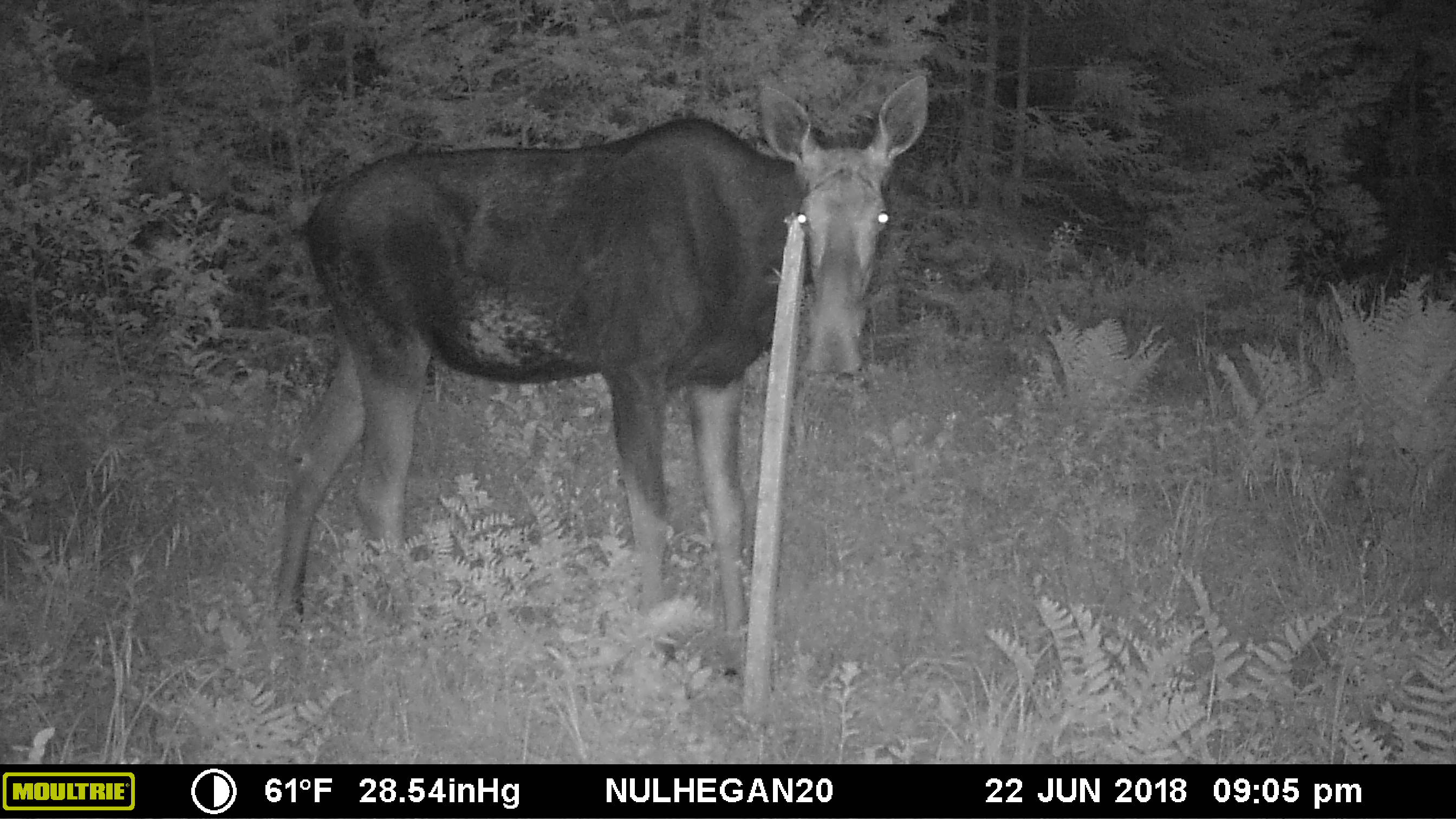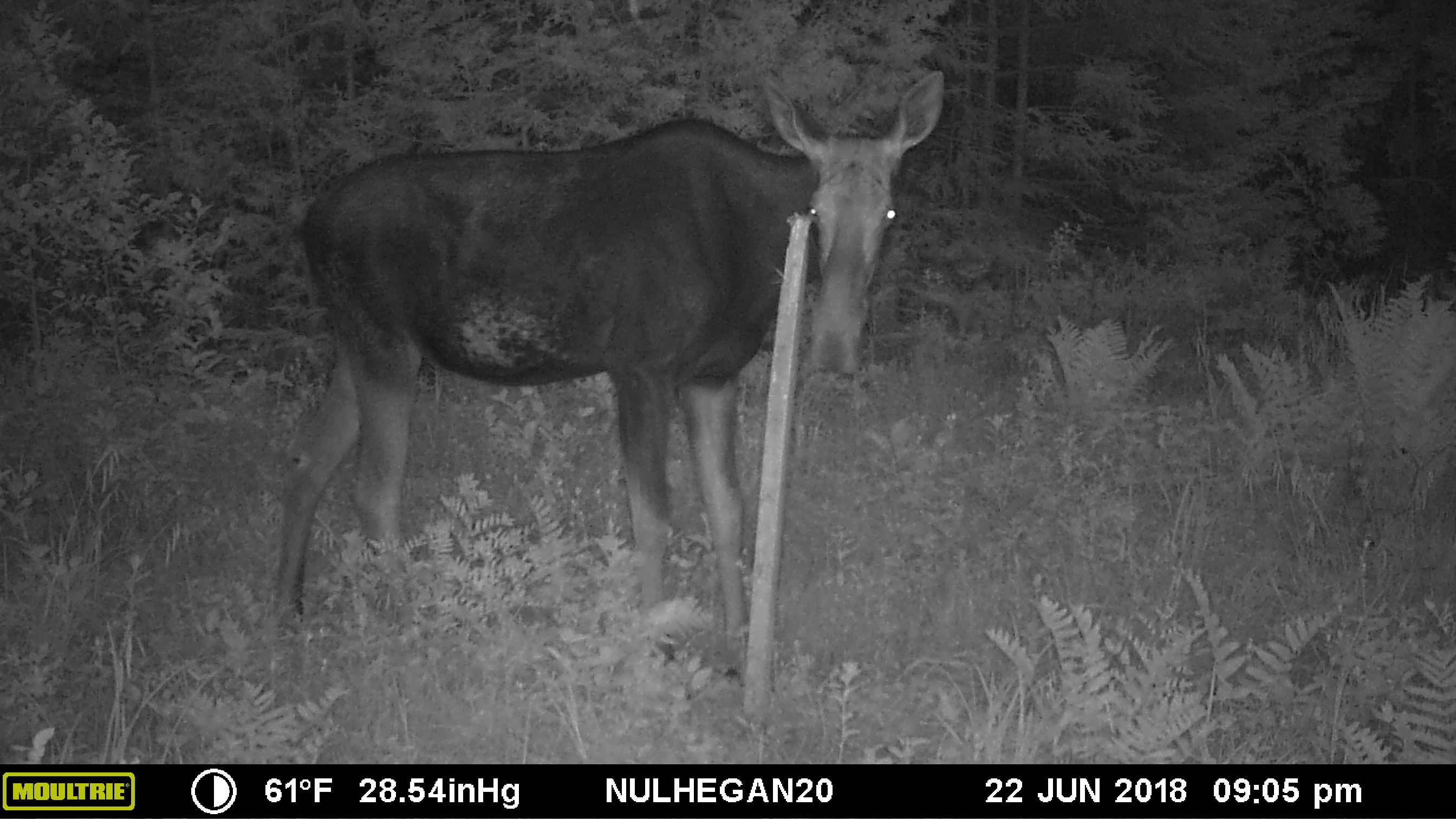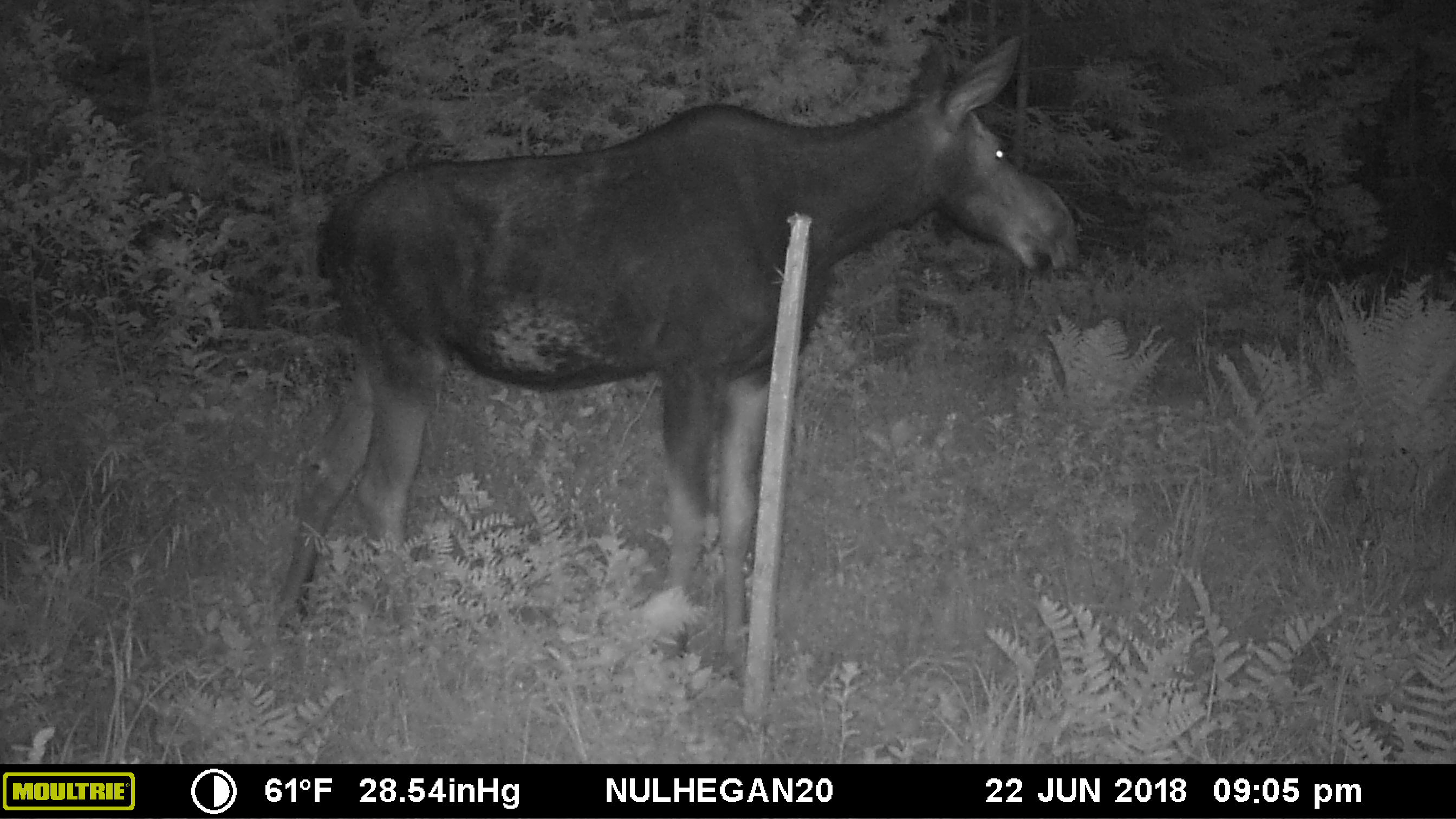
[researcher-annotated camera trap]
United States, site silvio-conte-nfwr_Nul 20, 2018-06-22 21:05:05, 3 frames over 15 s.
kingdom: Animalia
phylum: Chordata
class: Mammalia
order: Artiodactyla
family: Cervidae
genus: Alces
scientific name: Alces alces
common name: moose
Moose (Alces alces).